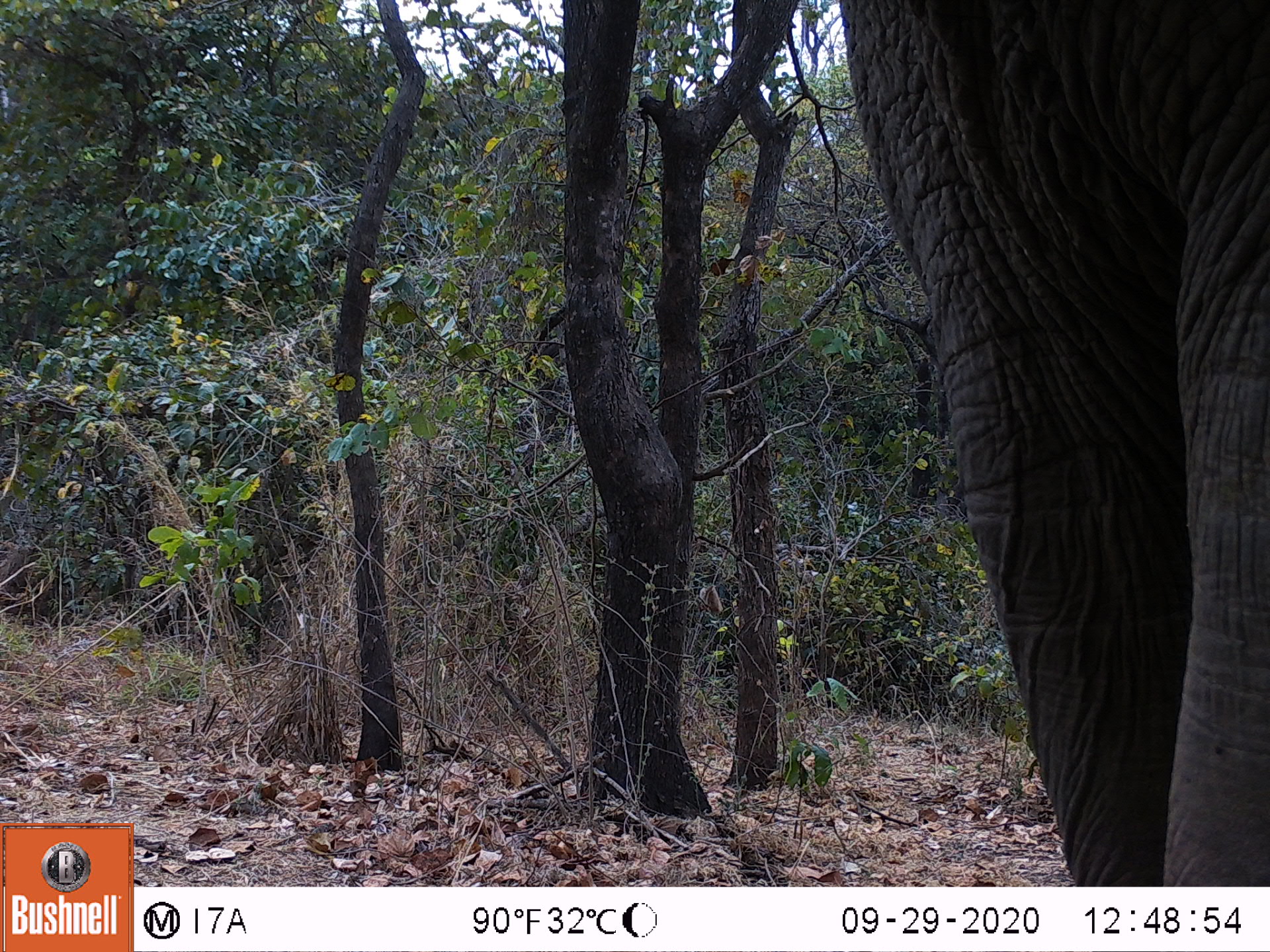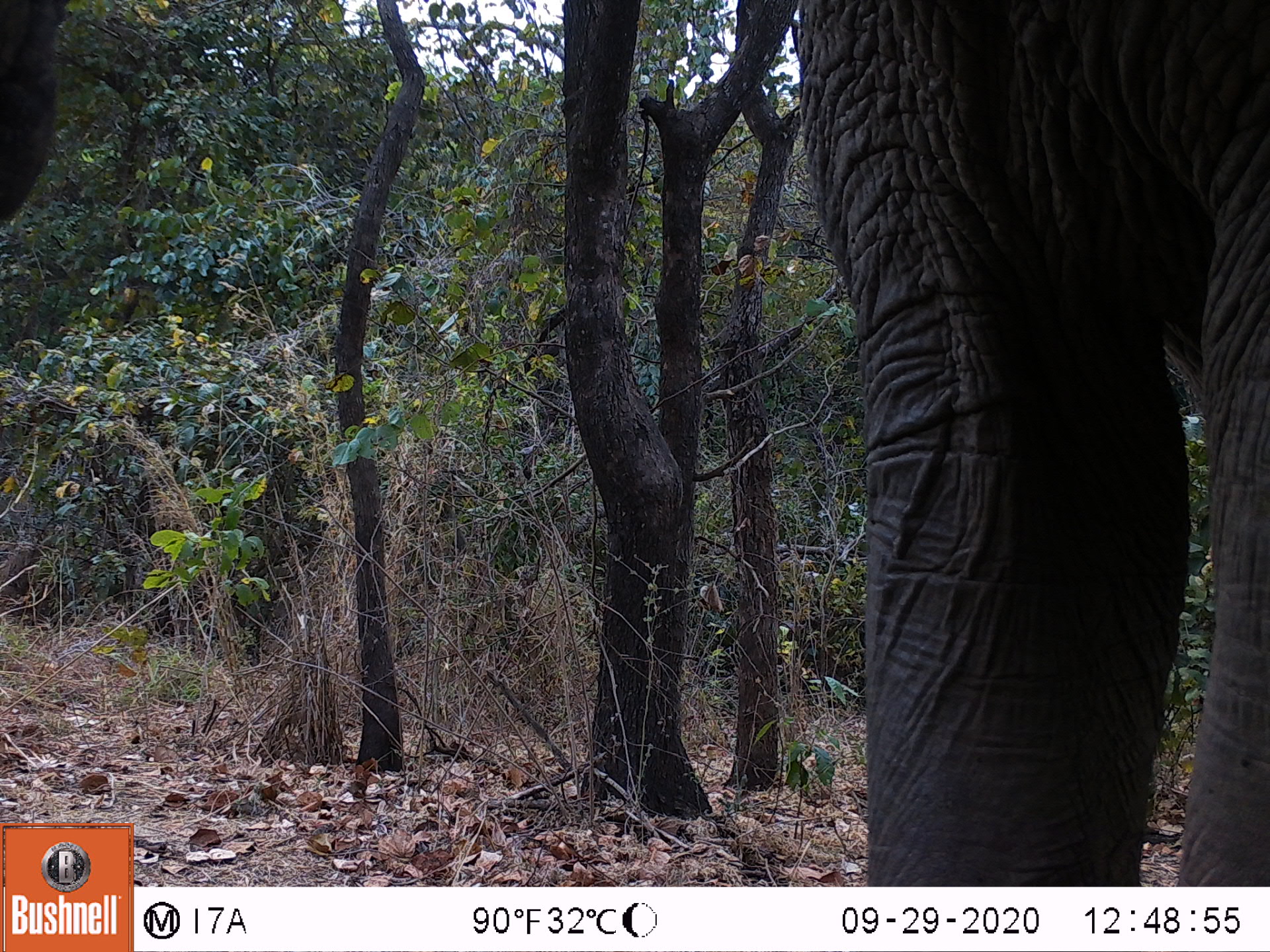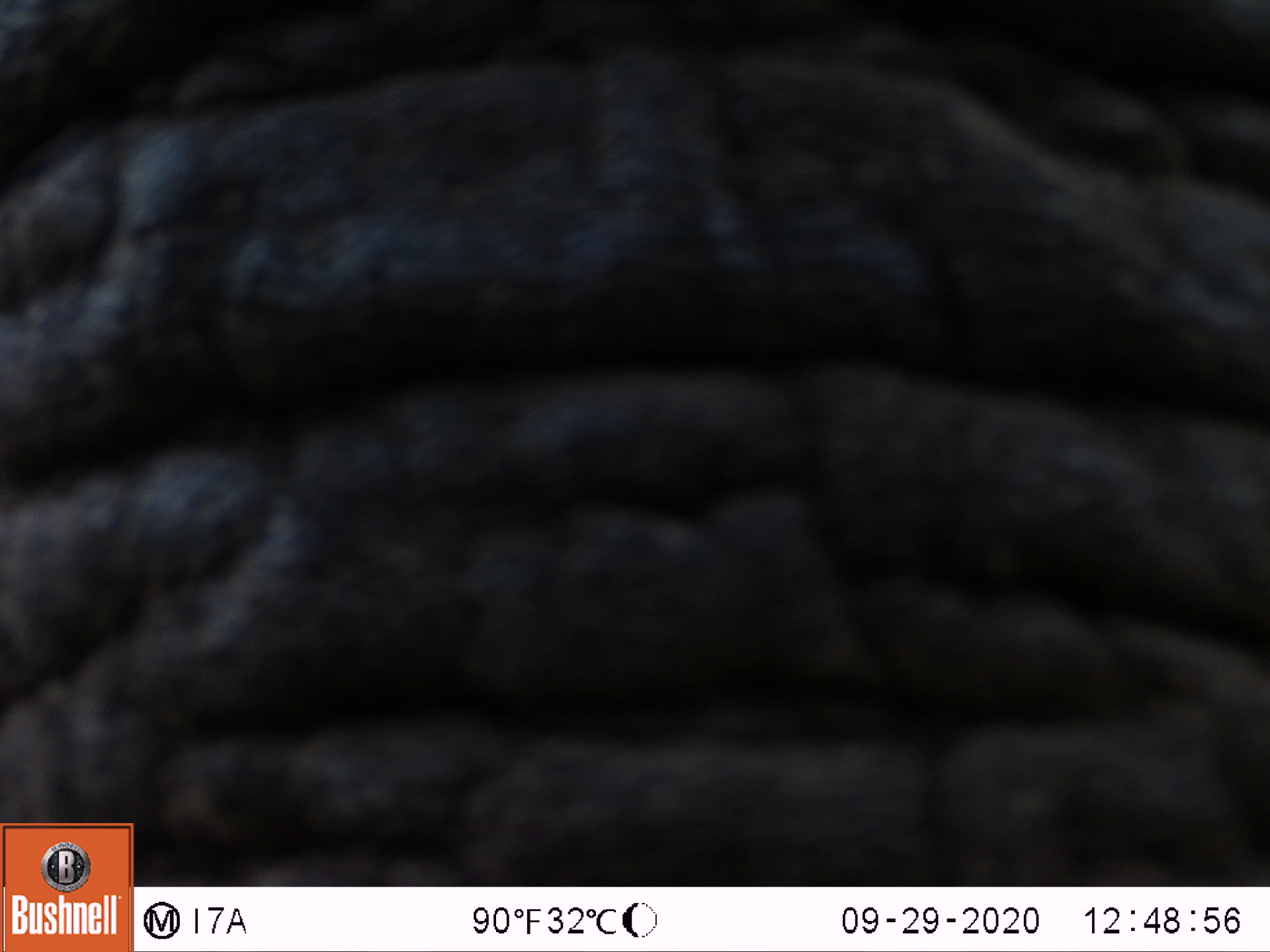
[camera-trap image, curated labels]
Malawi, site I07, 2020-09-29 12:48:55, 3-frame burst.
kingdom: Animalia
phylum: Chordata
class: Mammalia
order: Proboscidea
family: Elephantidae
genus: Loxodonta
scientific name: Loxodonta africana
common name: african savanna elephant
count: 1